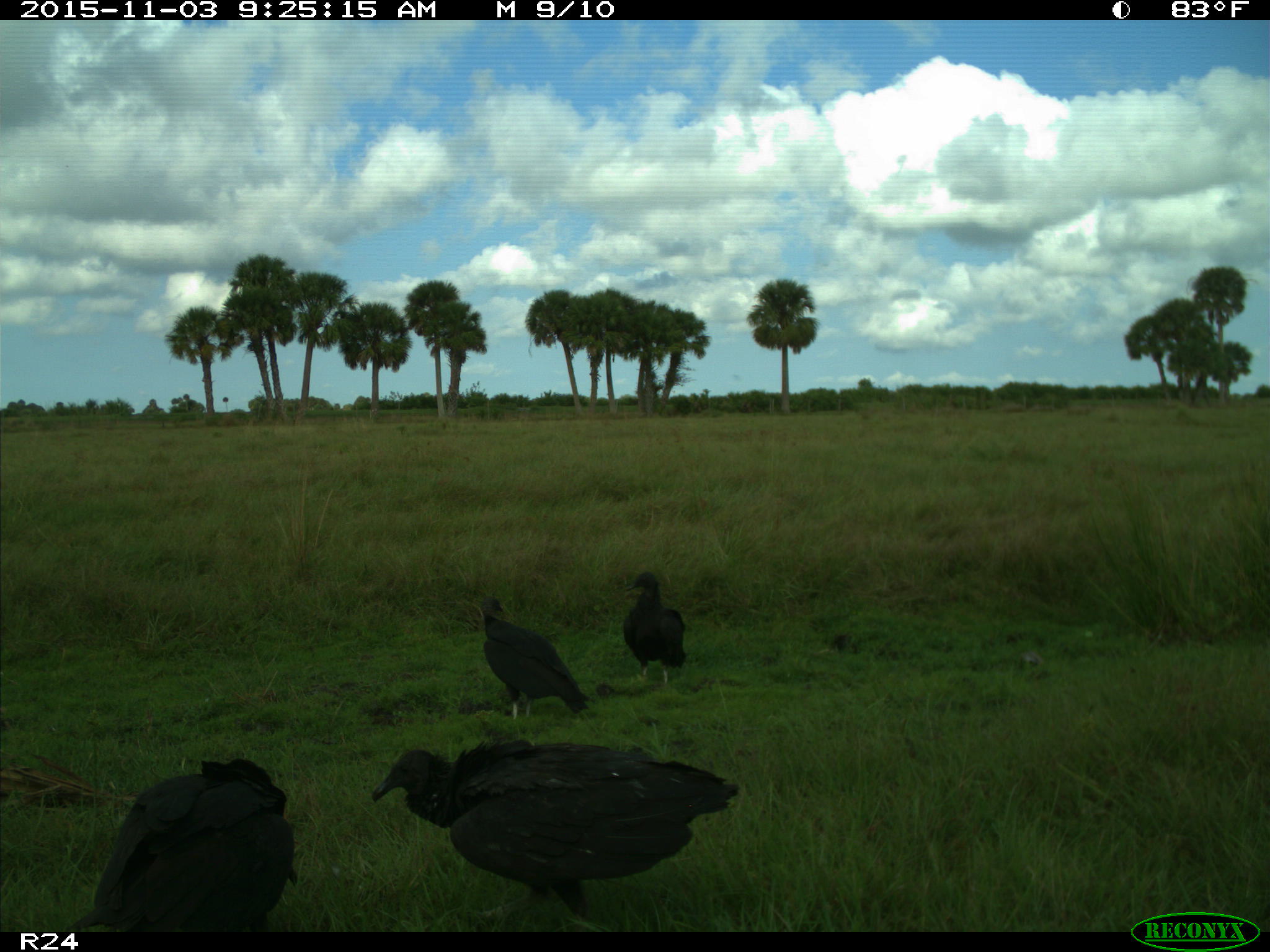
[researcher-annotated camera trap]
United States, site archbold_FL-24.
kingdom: Animalia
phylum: Chordata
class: Aves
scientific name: Aves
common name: birds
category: unidentified bird